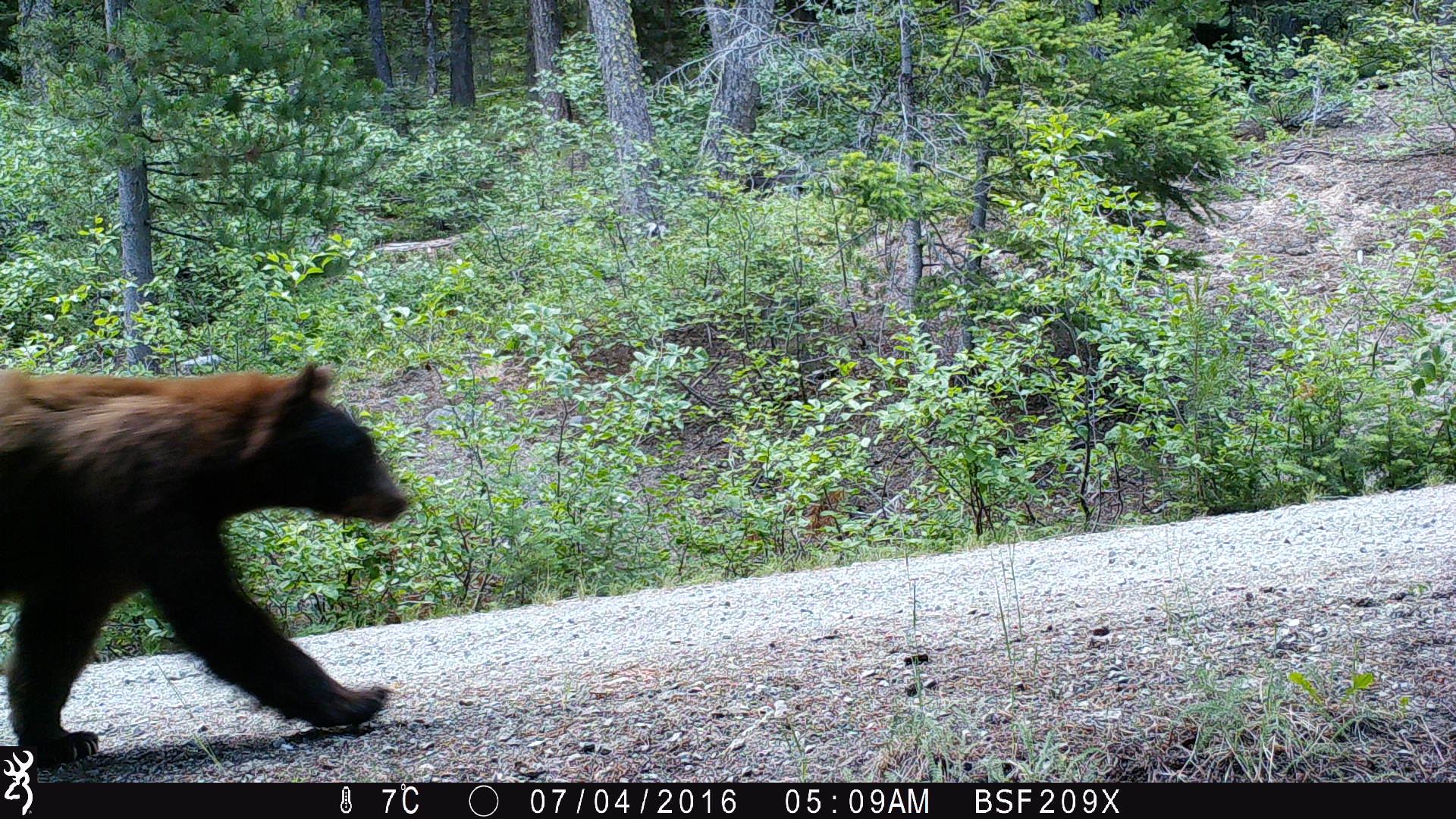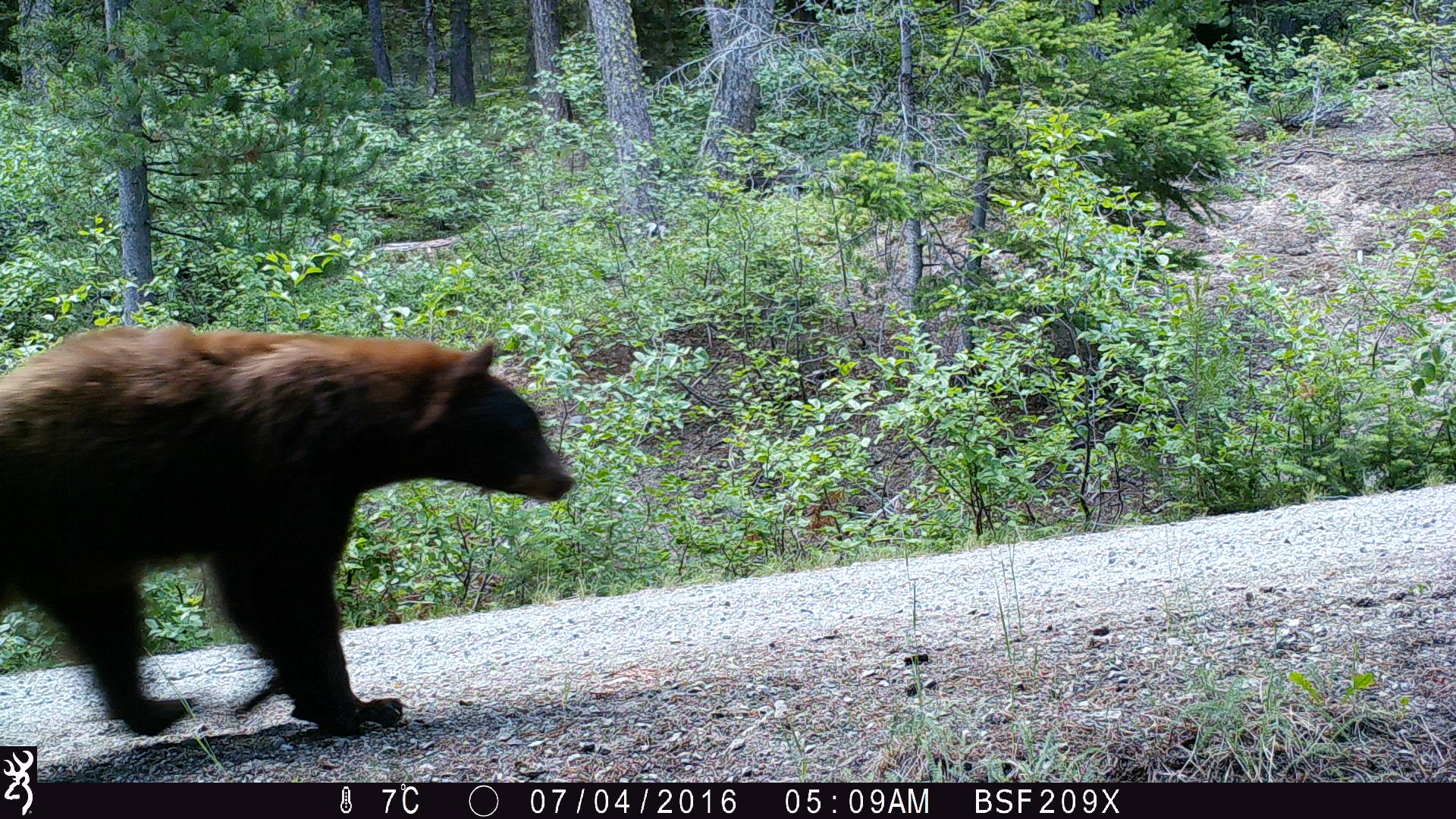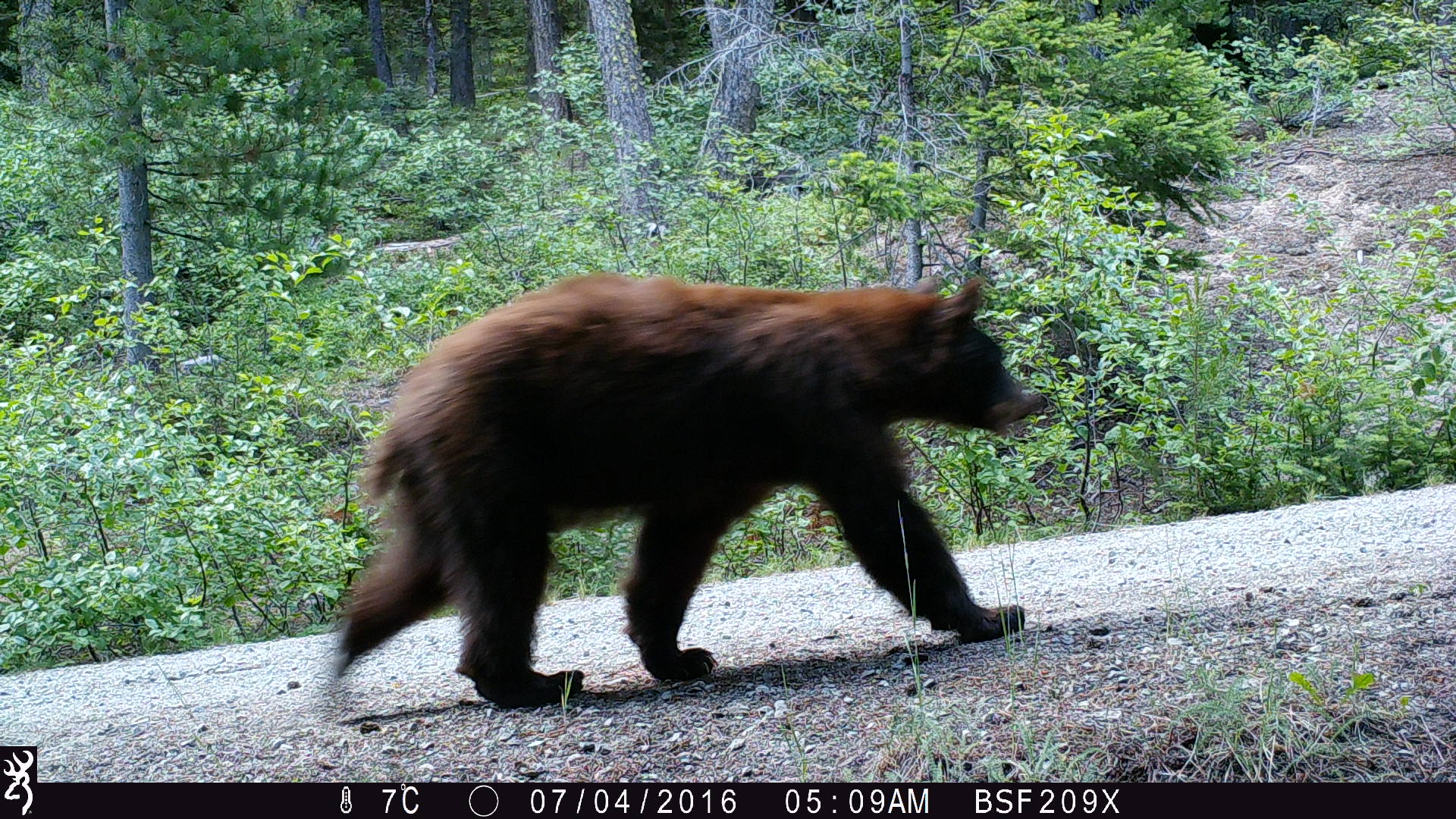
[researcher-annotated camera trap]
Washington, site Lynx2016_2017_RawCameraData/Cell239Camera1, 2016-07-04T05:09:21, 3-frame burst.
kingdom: Animalia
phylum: Chordata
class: Mammalia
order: Carnivora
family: Ursidae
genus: Ursus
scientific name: Ursus americanus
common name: american black bear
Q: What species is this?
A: Ursus americanus (american black bear).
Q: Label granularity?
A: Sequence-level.